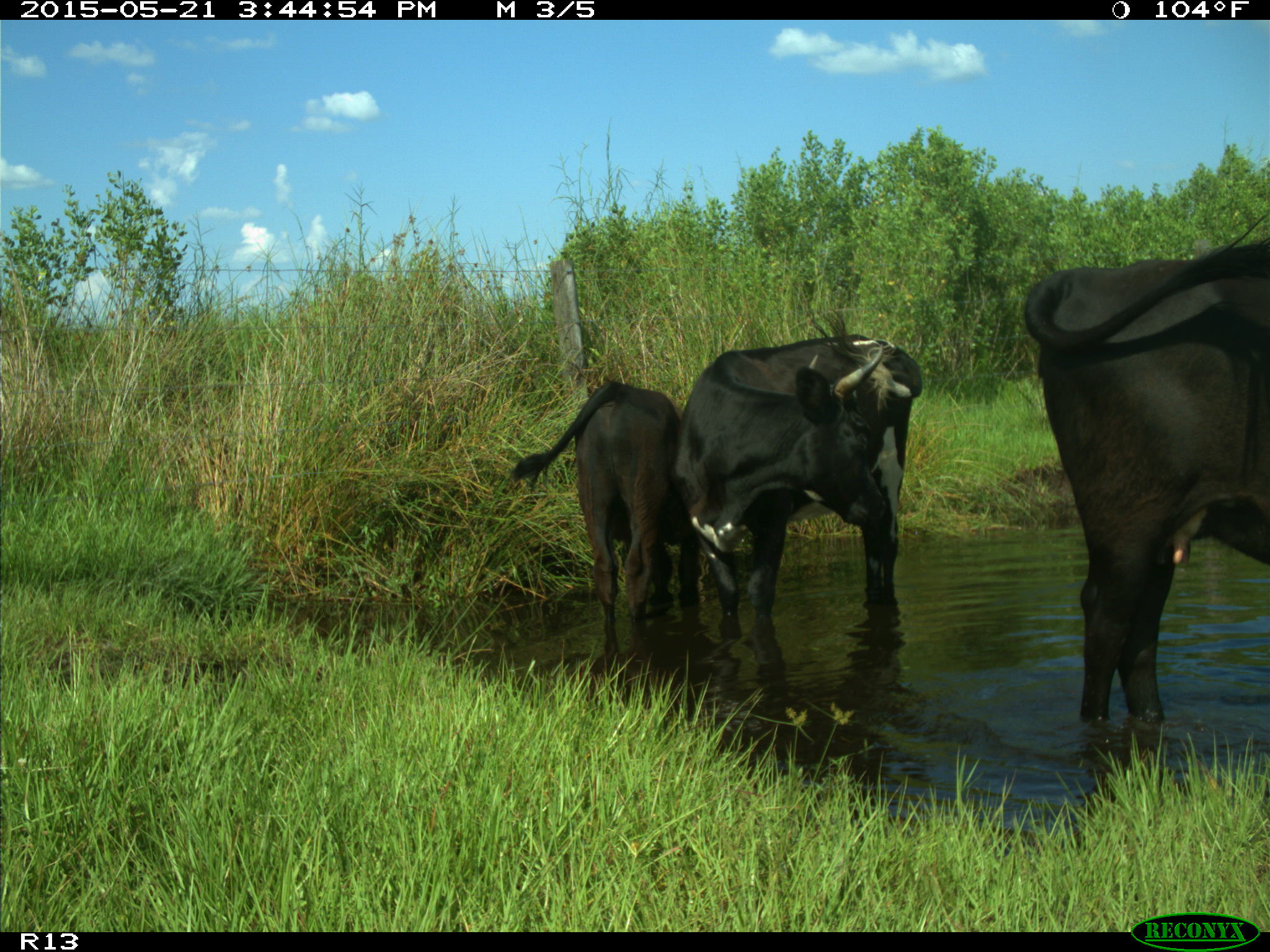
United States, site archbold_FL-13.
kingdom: Animalia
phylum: Chordata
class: Mammalia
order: Artiodactyla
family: Bovidae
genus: Bos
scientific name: Bos taurus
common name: domestic cow